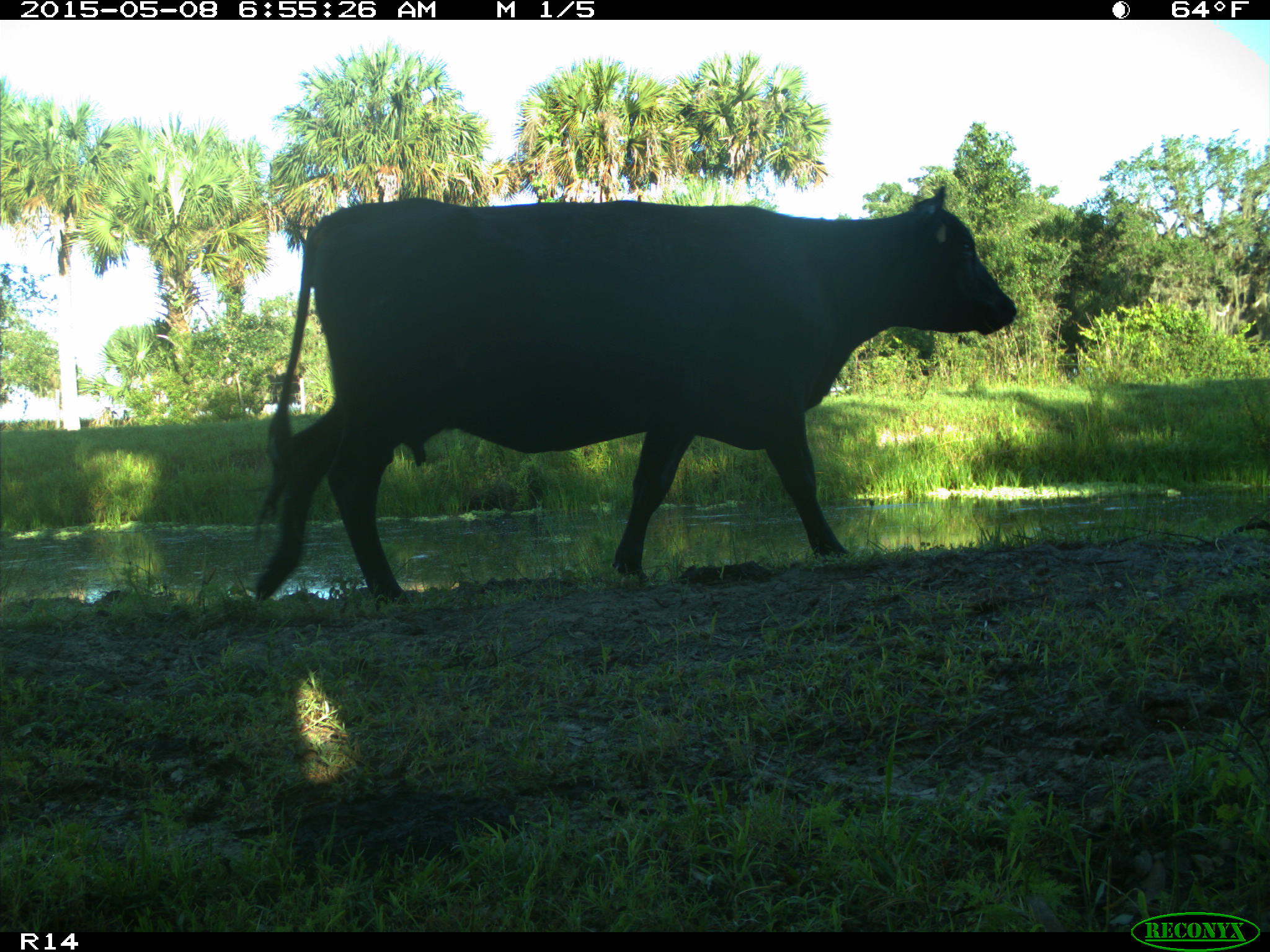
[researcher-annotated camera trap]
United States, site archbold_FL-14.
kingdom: Animalia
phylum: Chordata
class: Mammalia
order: Artiodactyla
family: Bovidae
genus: Bos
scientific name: Bos taurus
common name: domestic cow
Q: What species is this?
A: Bos taurus (domestic cow).